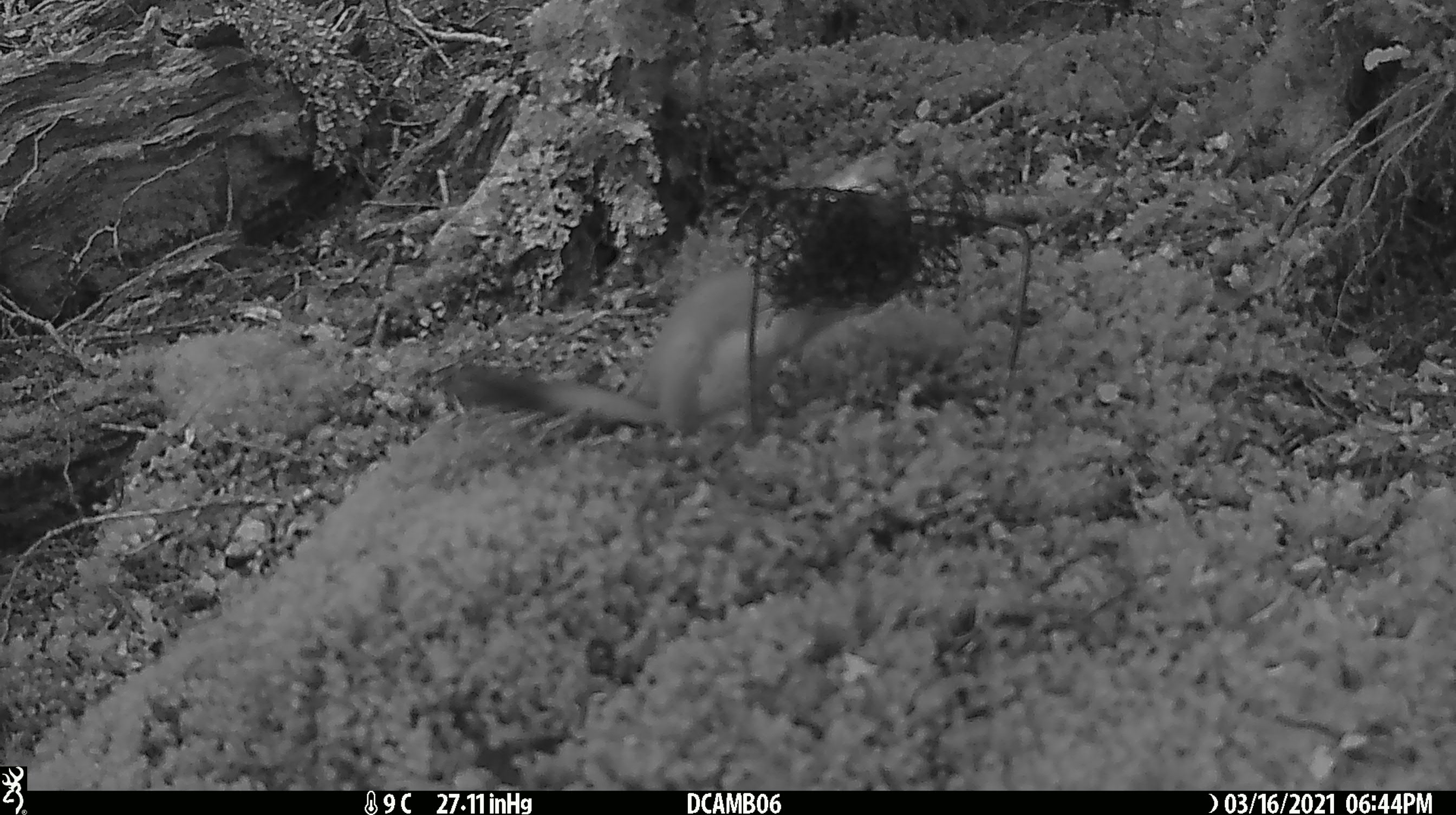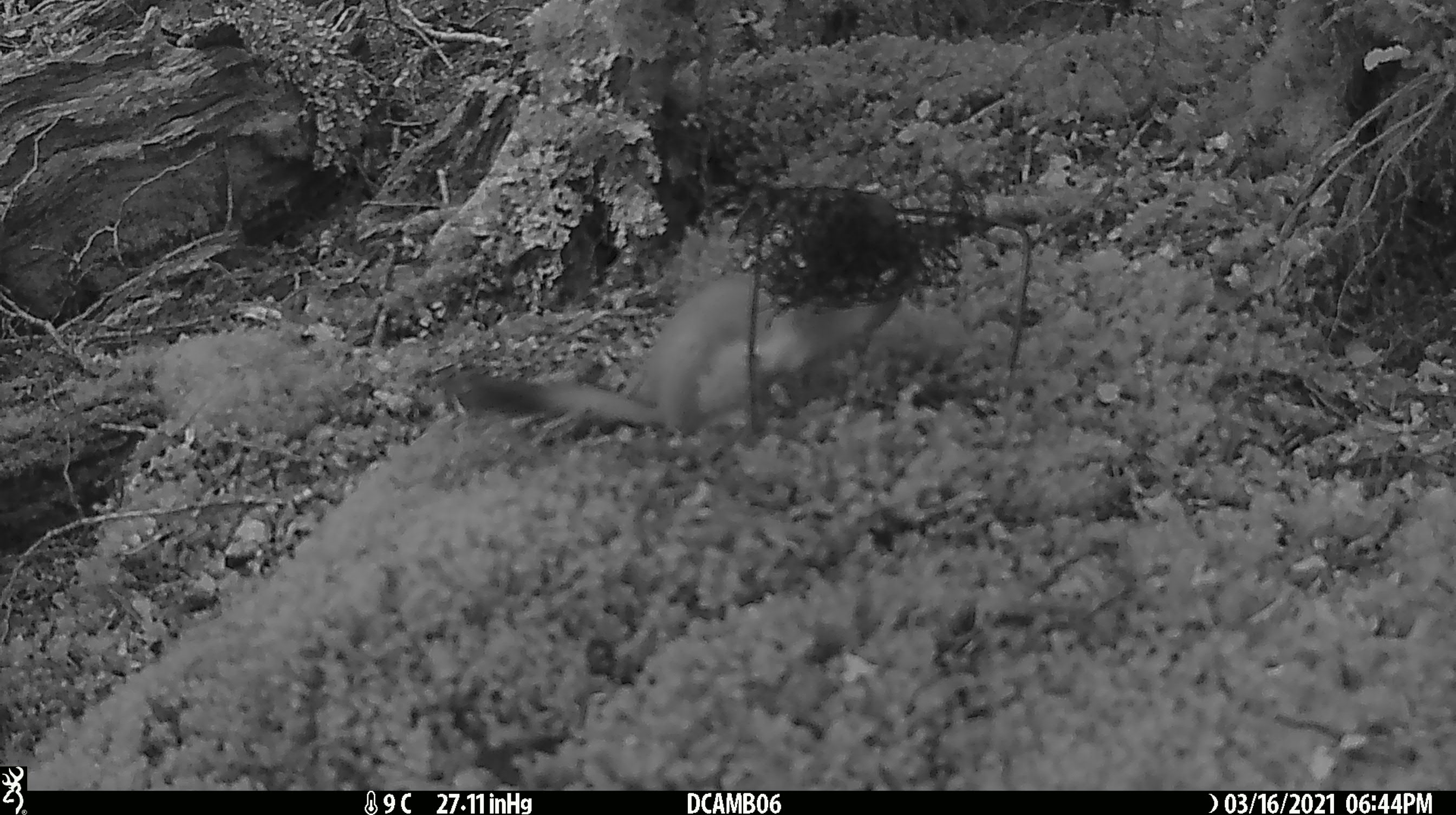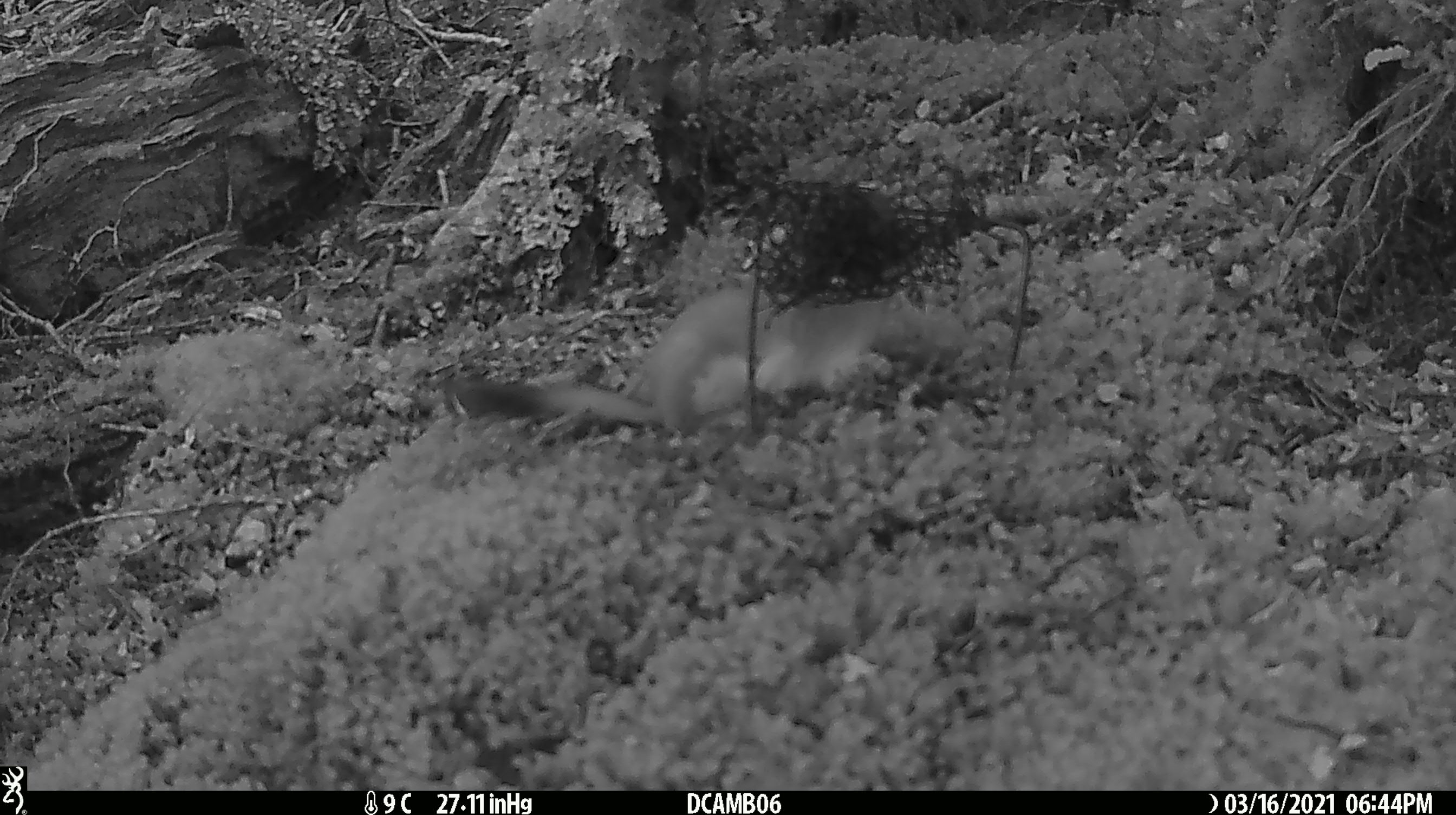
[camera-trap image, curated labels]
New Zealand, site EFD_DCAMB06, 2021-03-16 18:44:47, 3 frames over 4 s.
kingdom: Animalia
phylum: Chordata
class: Mammalia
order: Carnivora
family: Mustelidae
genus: Mustela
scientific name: Mustela erminea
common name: stoat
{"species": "stoat (Mustela erminea)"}